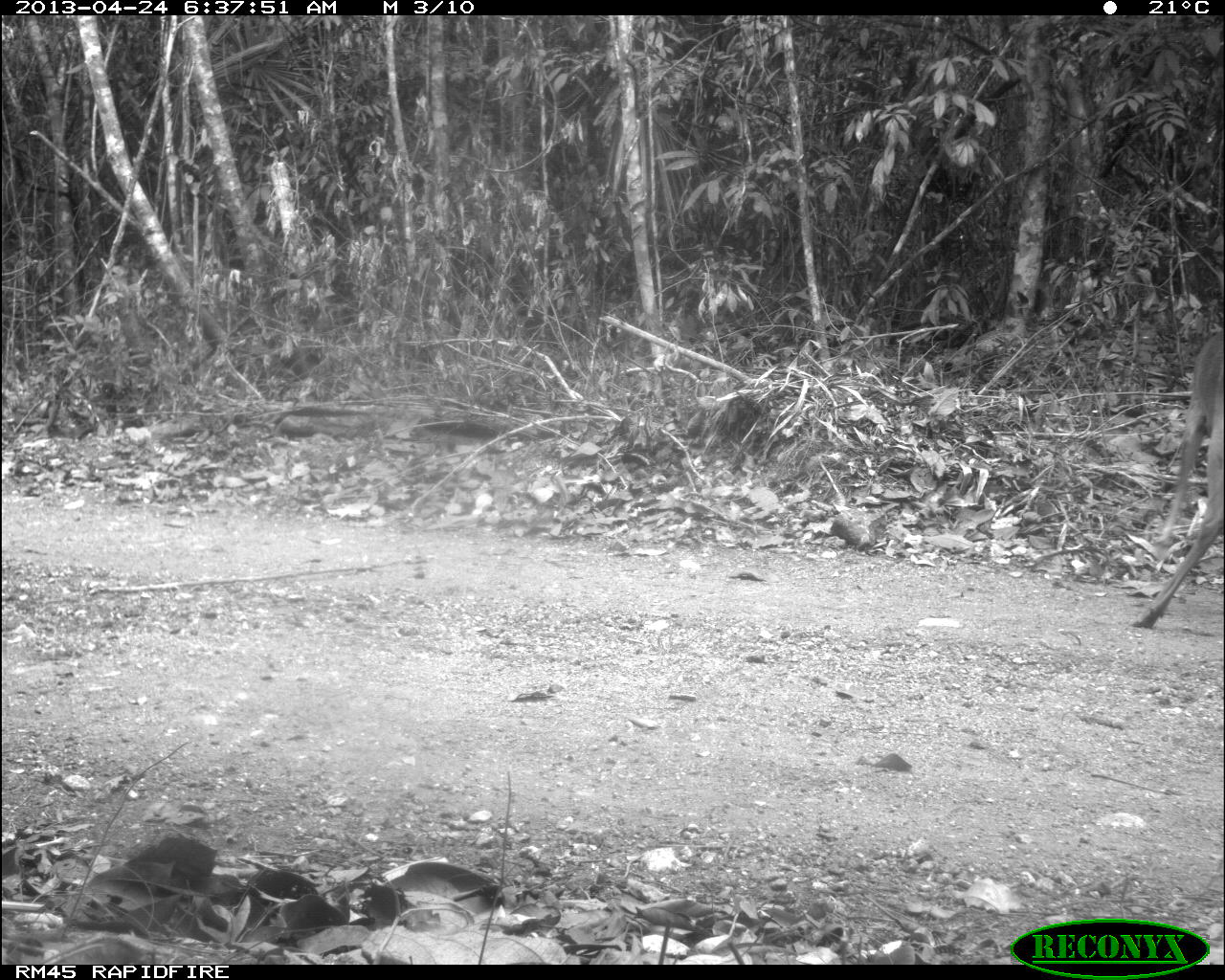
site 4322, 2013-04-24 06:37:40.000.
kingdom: Animalia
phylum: Chordata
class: Mammalia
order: Artiodactyla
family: Cervidae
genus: Odocoileus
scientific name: Odocoileus virginianus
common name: white-tailed deer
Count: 1.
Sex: female.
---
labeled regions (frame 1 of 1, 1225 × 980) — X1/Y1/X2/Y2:
odocoileus virginianus: 1129/323/1224/626